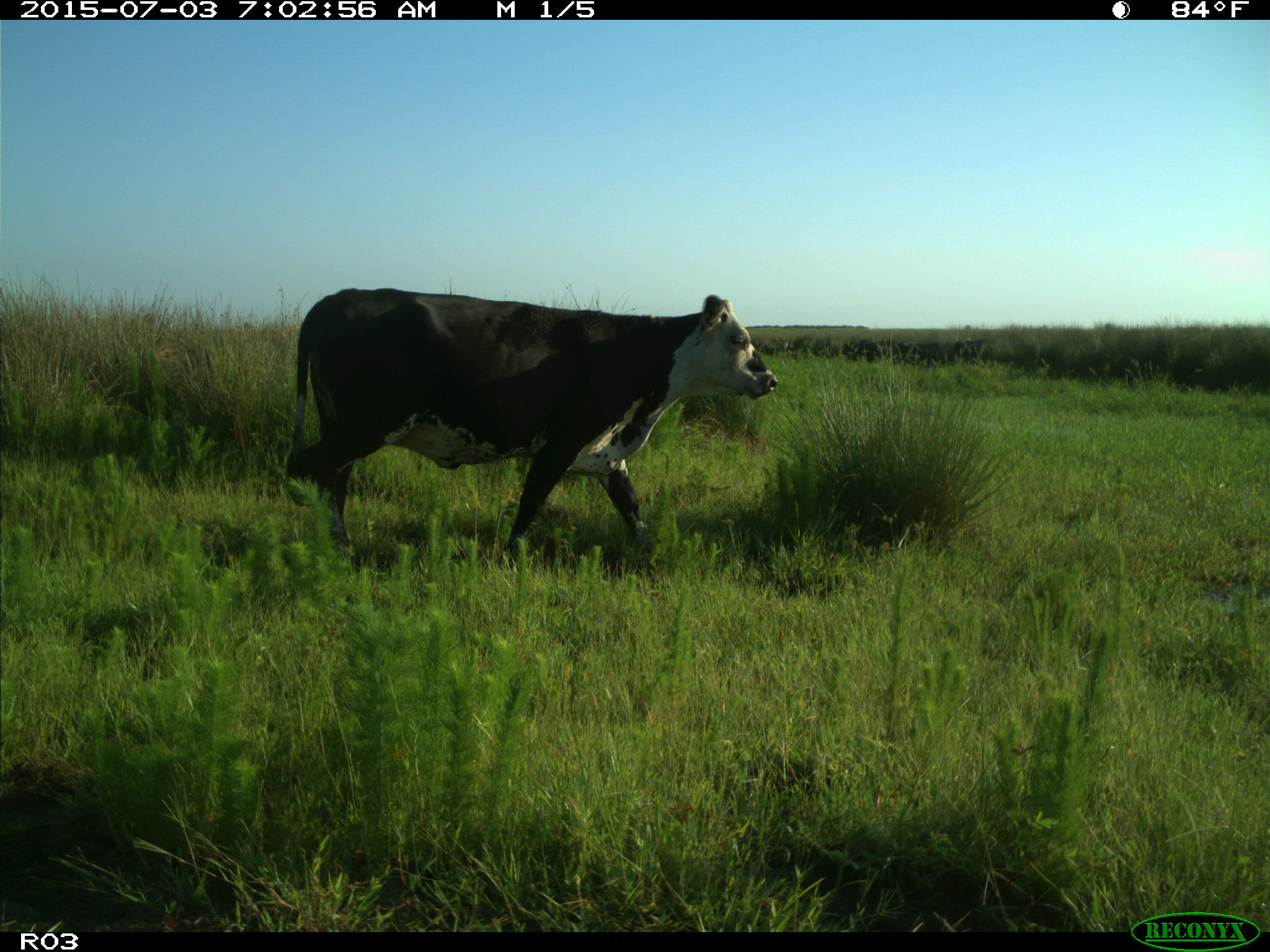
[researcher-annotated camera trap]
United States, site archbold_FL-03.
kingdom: Animalia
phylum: Chordata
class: Mammalia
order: Artiodactyla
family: Bovidae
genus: Bos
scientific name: Bos taurus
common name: domestic cow